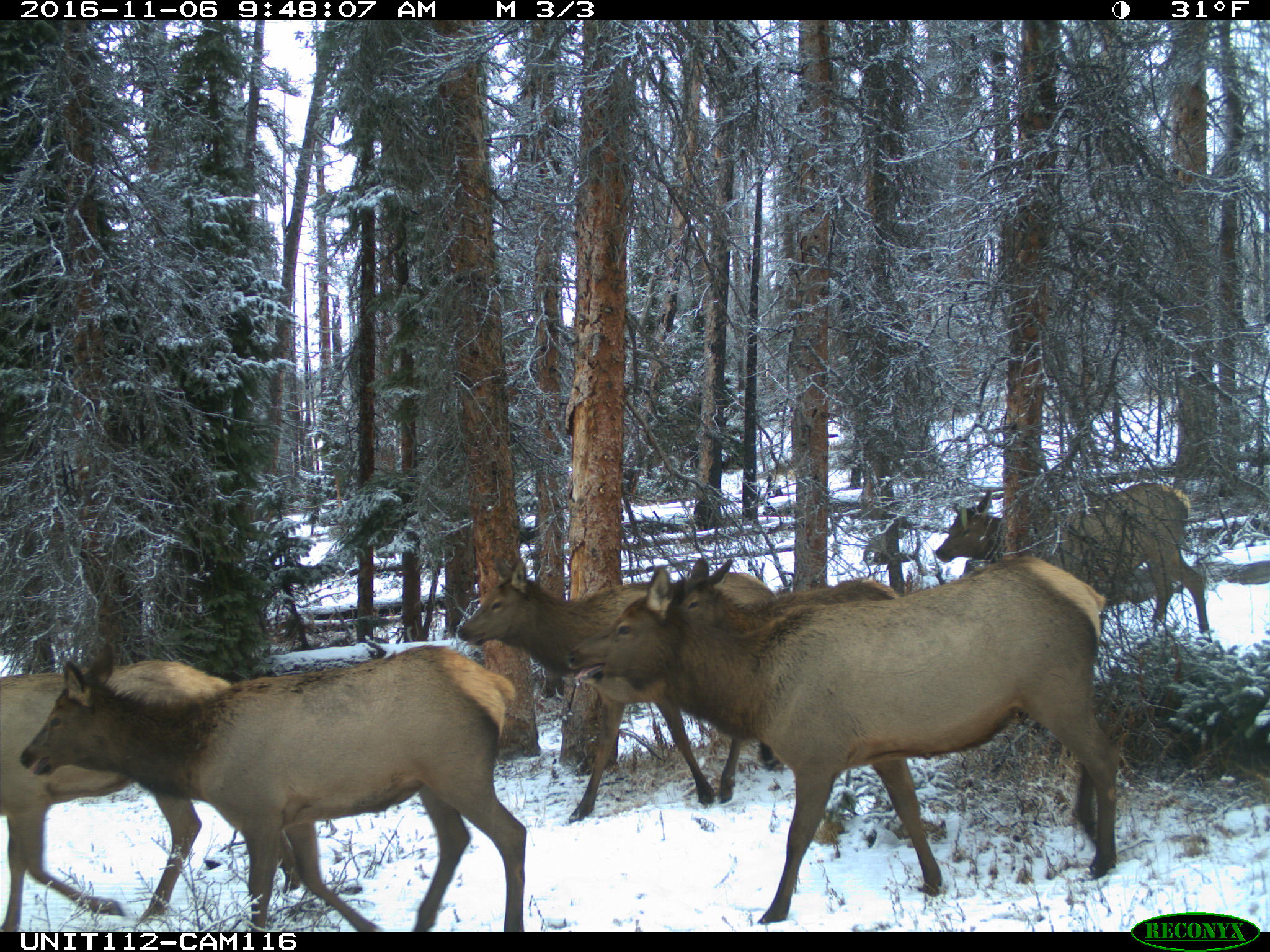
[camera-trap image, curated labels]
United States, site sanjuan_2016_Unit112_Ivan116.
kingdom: Animalia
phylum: Chordata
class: Mammalia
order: Artiodactyla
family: Cervidae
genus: Cervus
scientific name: Cervus elaphus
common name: red deer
Cervus elaphus (red deer).